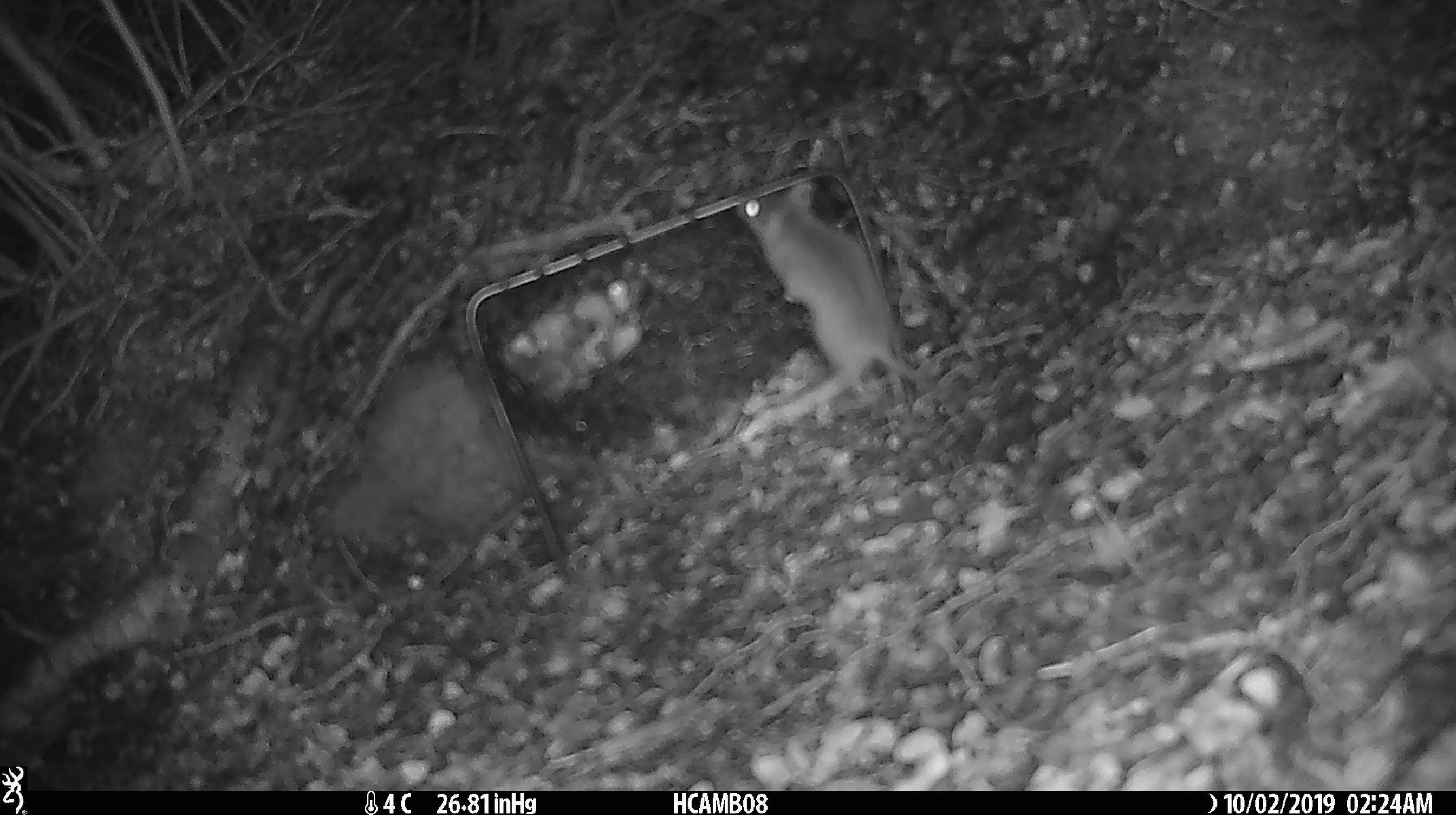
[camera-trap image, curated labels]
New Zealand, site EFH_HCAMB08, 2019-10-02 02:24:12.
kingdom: Animalia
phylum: Chordata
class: Mammalia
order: Rodentia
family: Muridae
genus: Mus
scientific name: Mus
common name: mouse